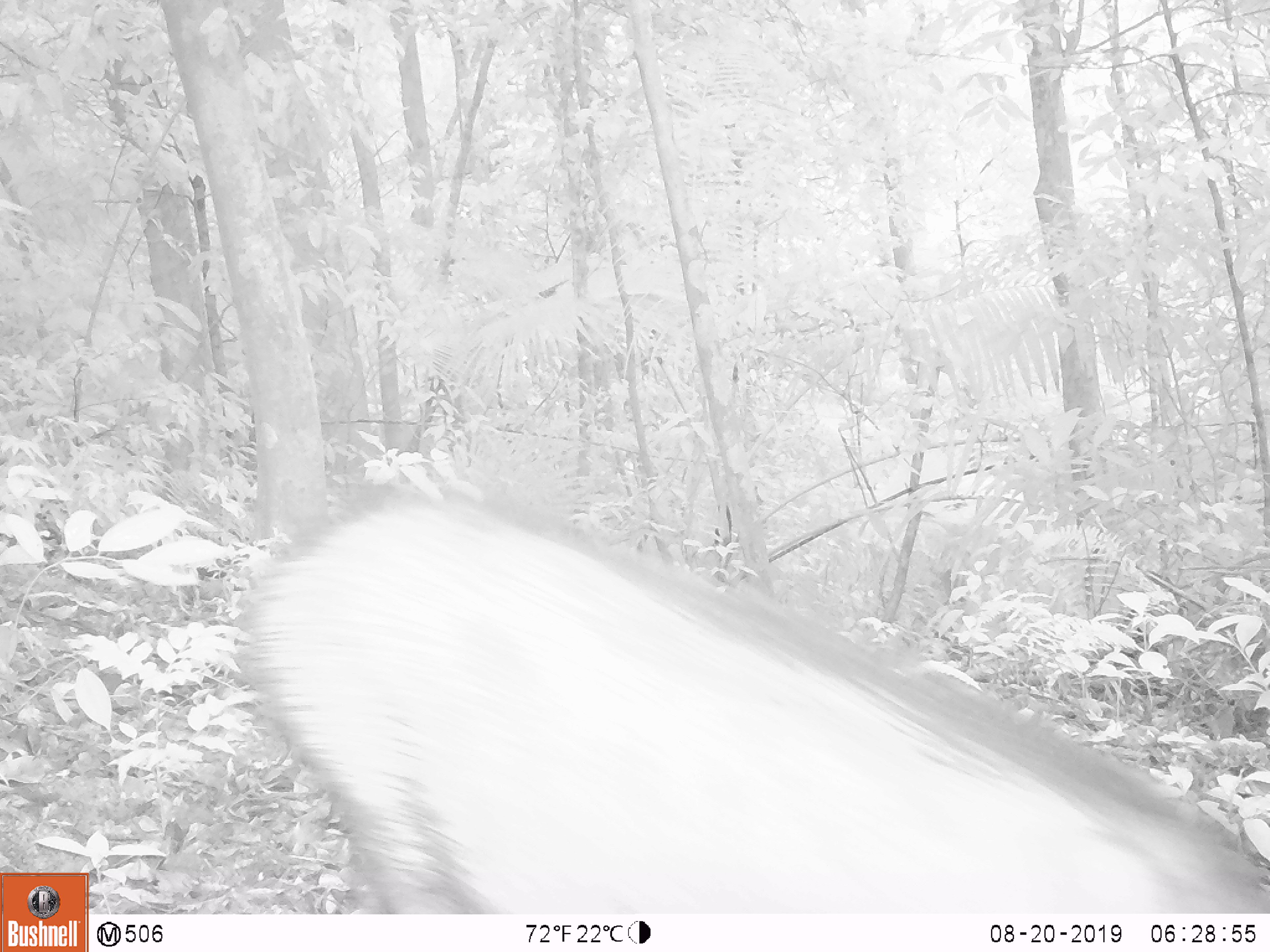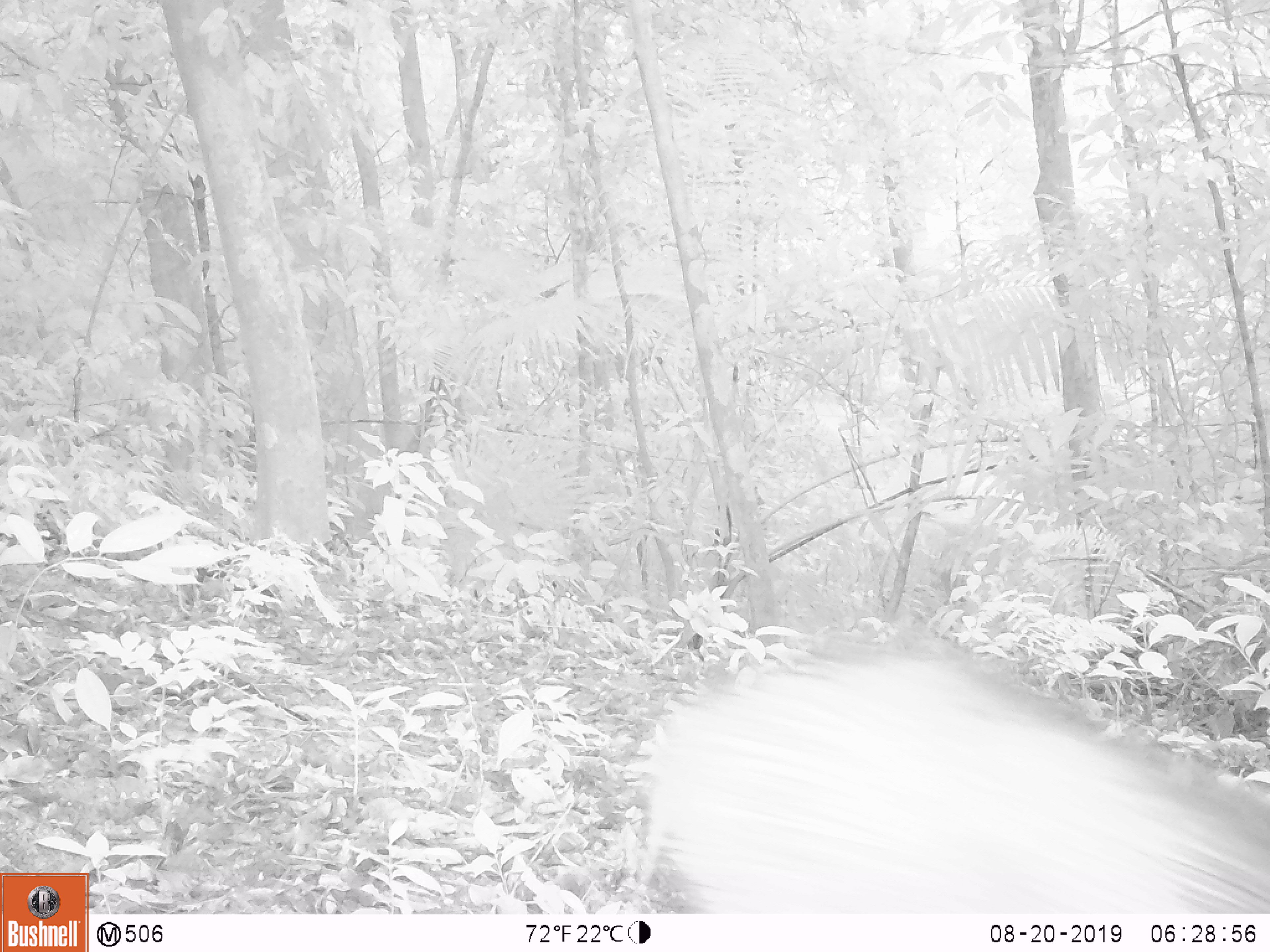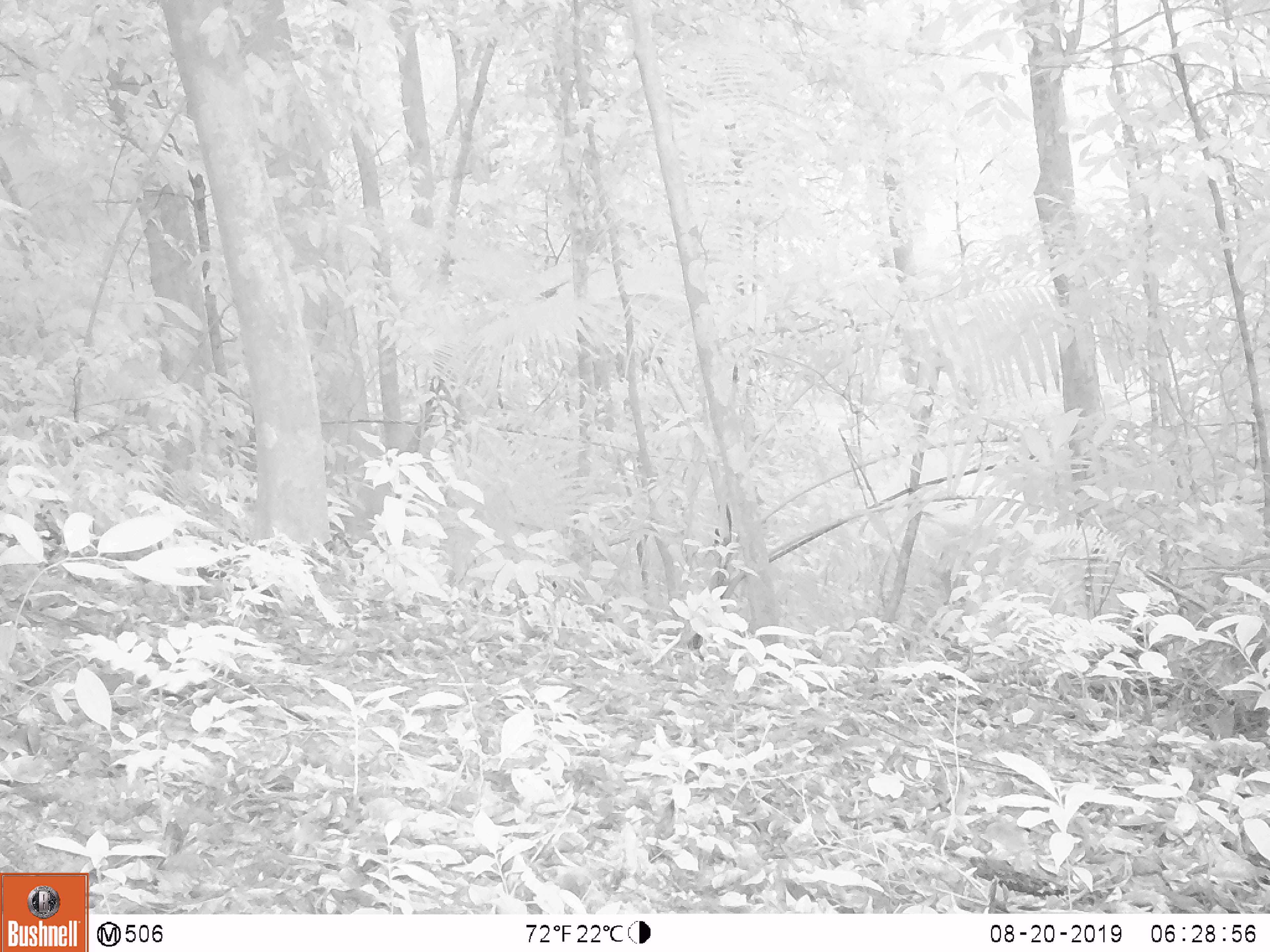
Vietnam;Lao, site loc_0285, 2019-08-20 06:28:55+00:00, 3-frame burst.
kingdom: Animalia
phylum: Chordata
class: Mammalia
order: Artiodactyla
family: Suidae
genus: Sus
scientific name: Sus scrofa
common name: eurasian wild pig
Eurasian wild pig (Sus scrofa). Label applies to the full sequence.